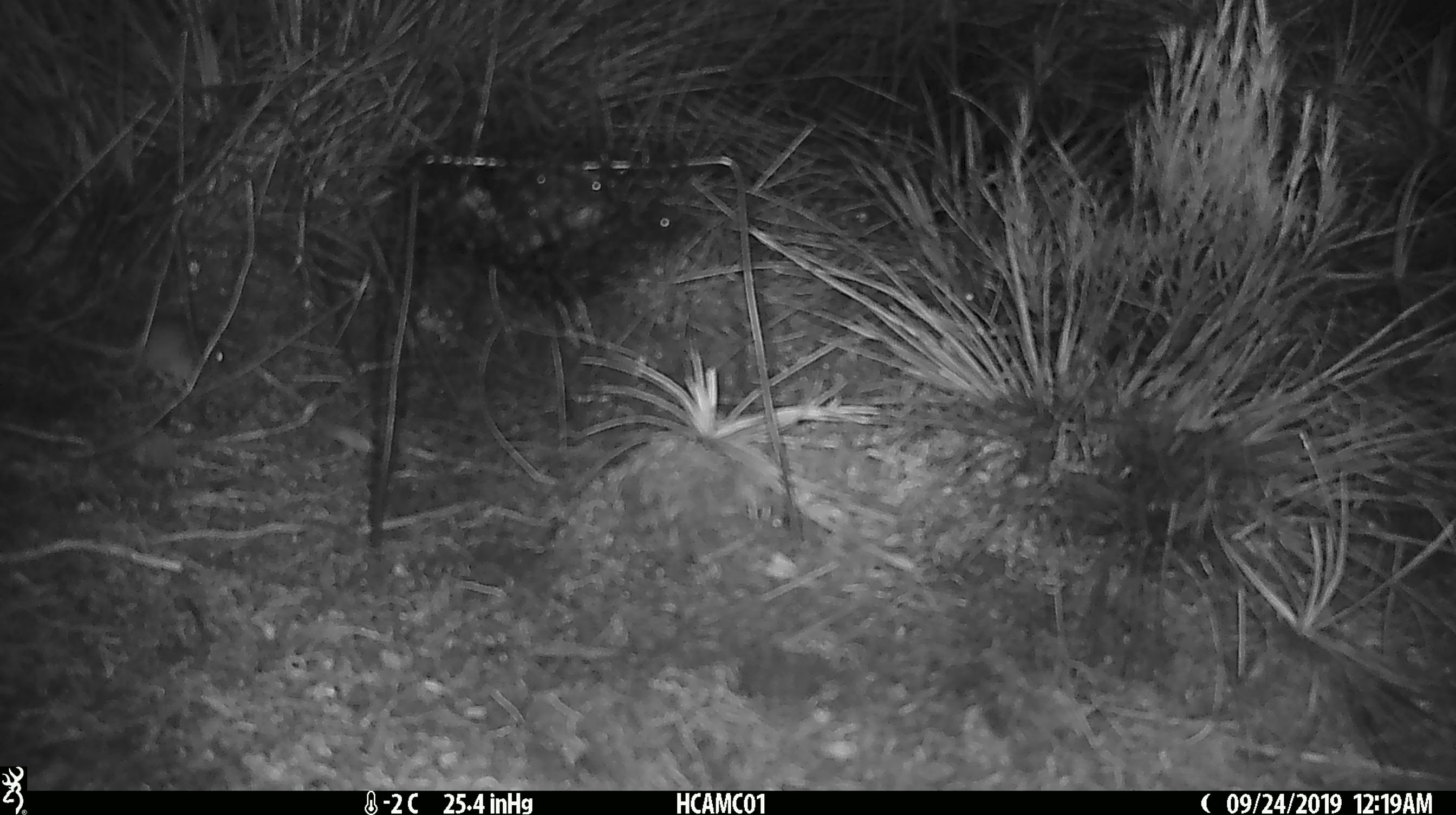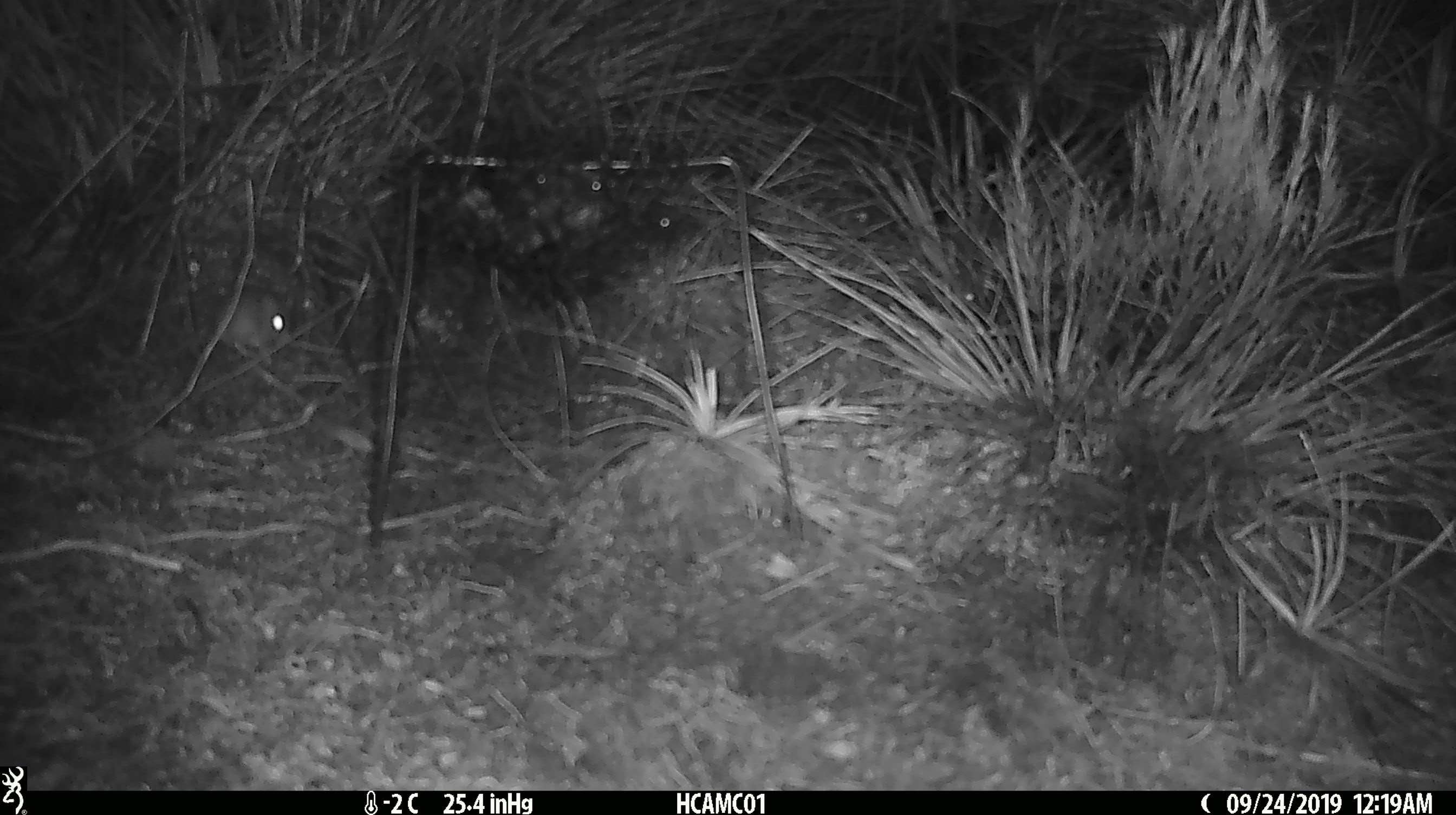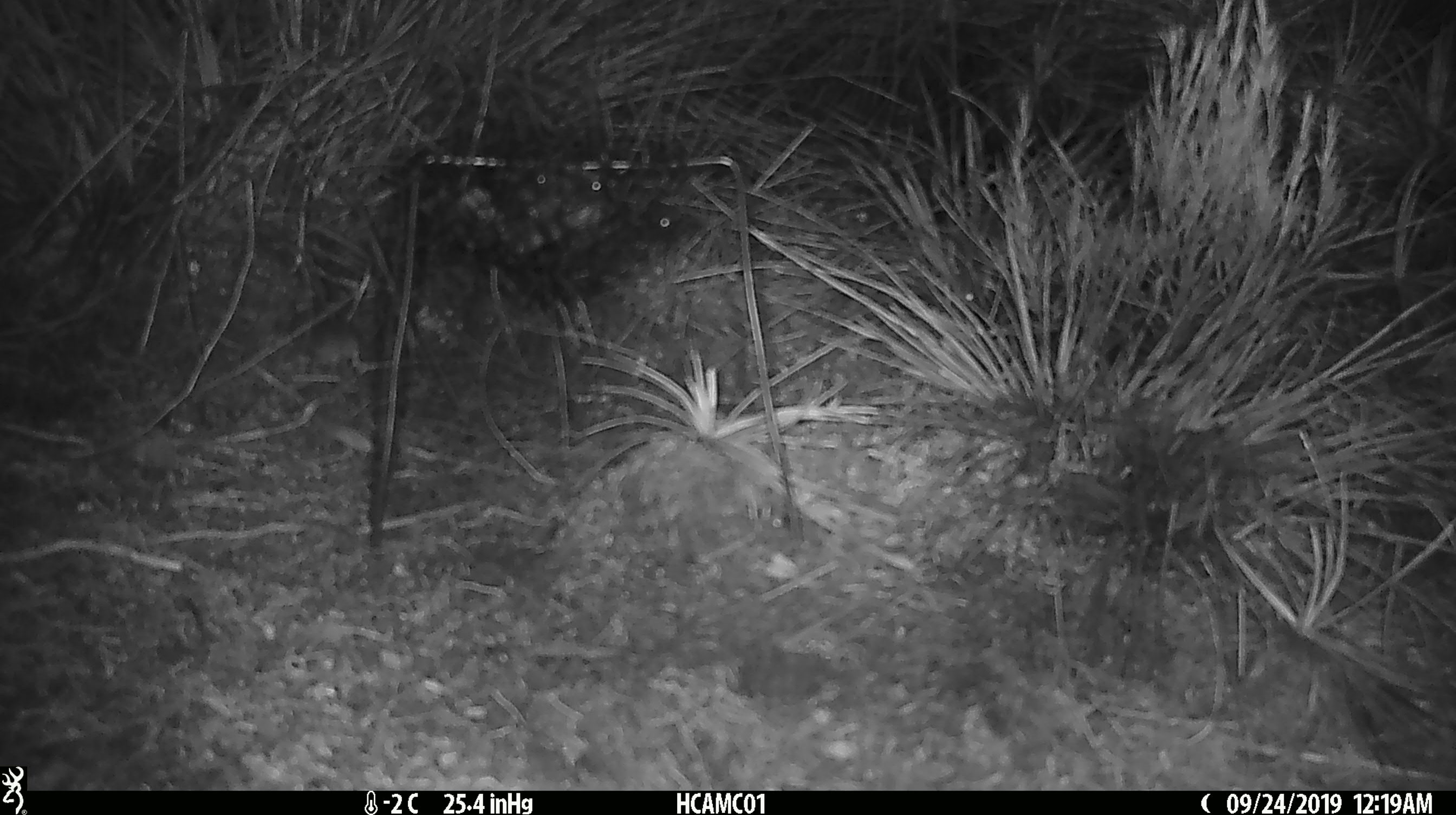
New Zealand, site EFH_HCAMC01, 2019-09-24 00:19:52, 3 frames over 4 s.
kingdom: Animalia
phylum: Chordata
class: Mammalia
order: Rodentia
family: Muridae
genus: Mus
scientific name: Mus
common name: mouse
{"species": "mouse (Mus)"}